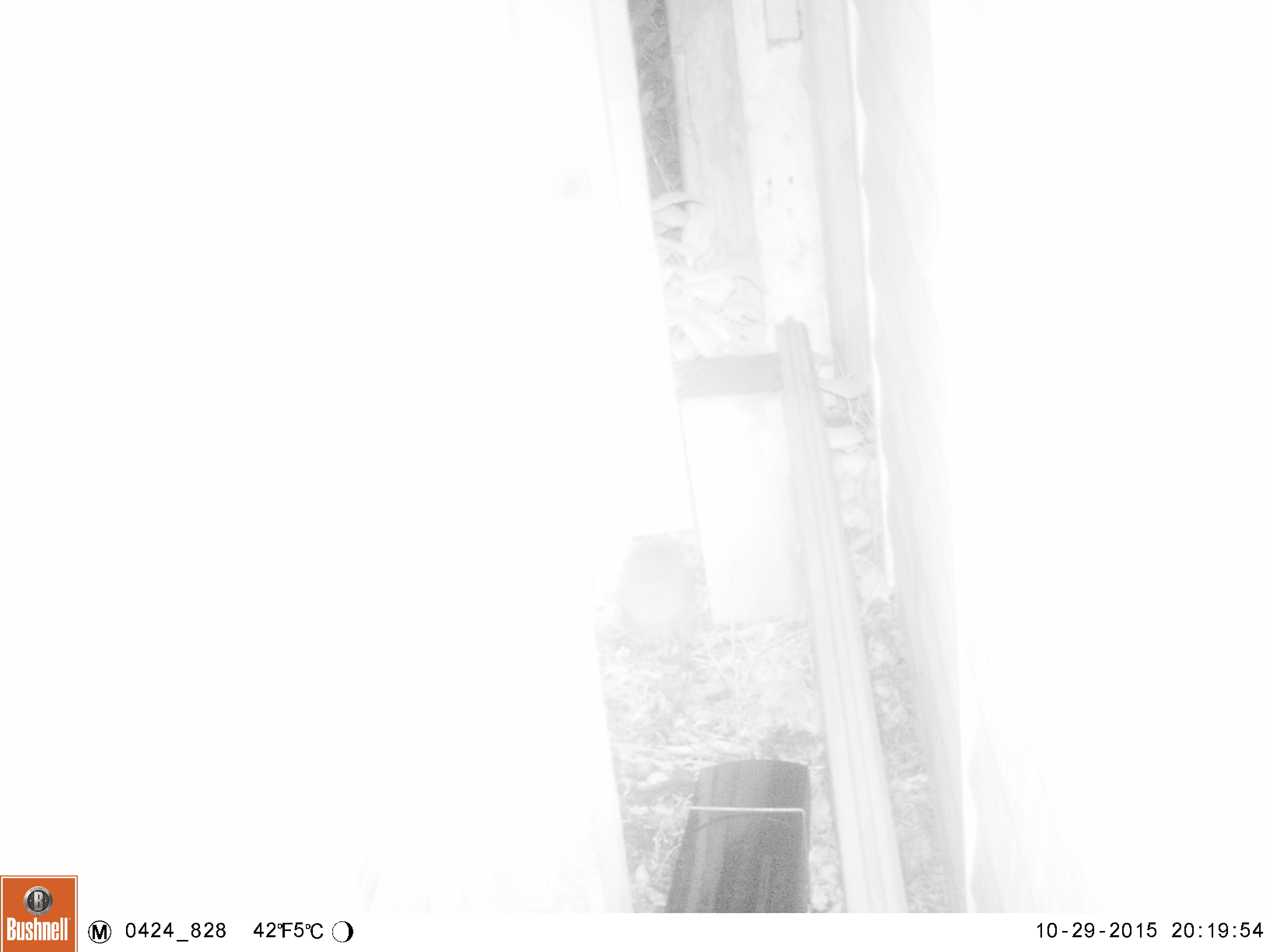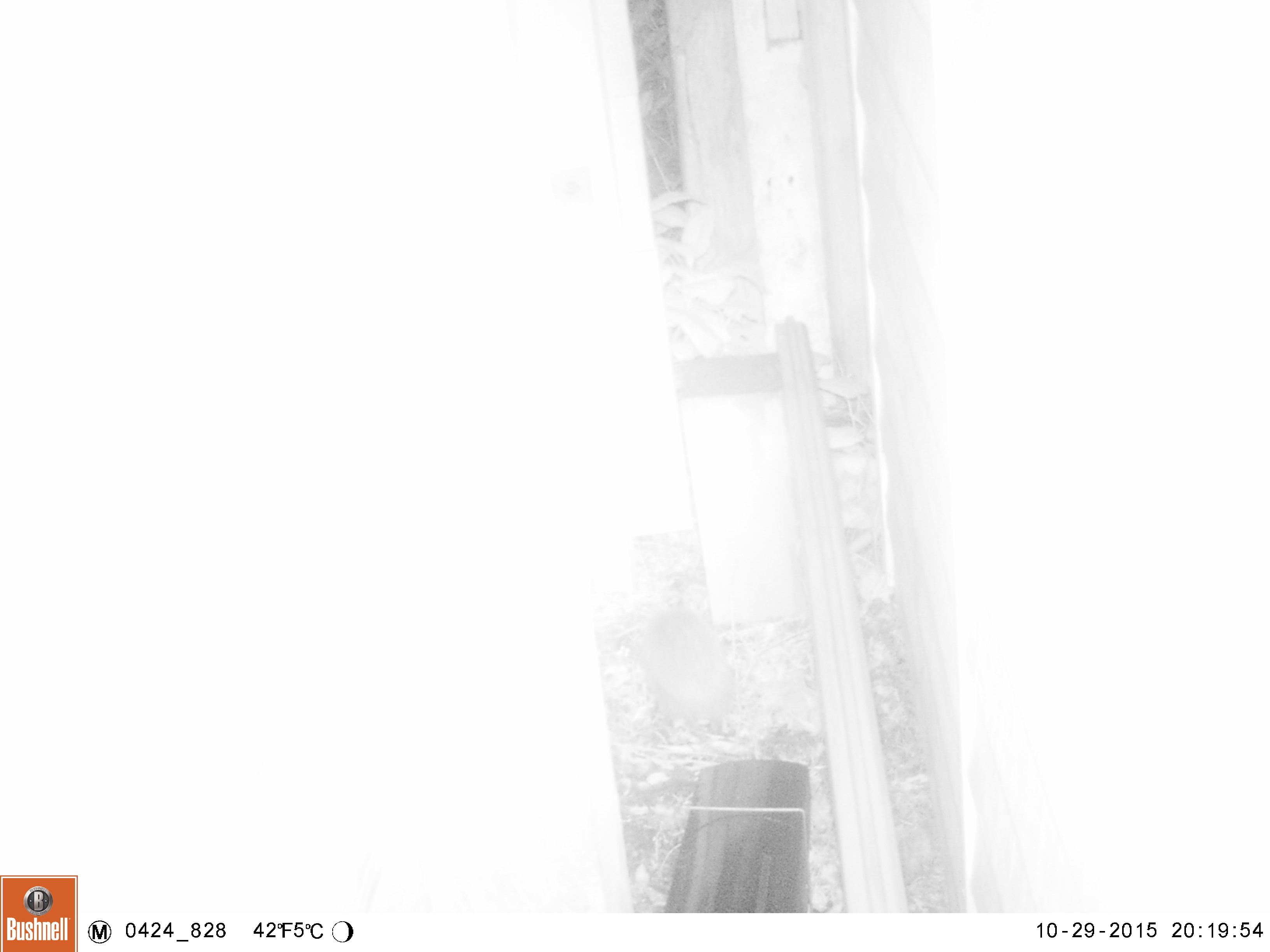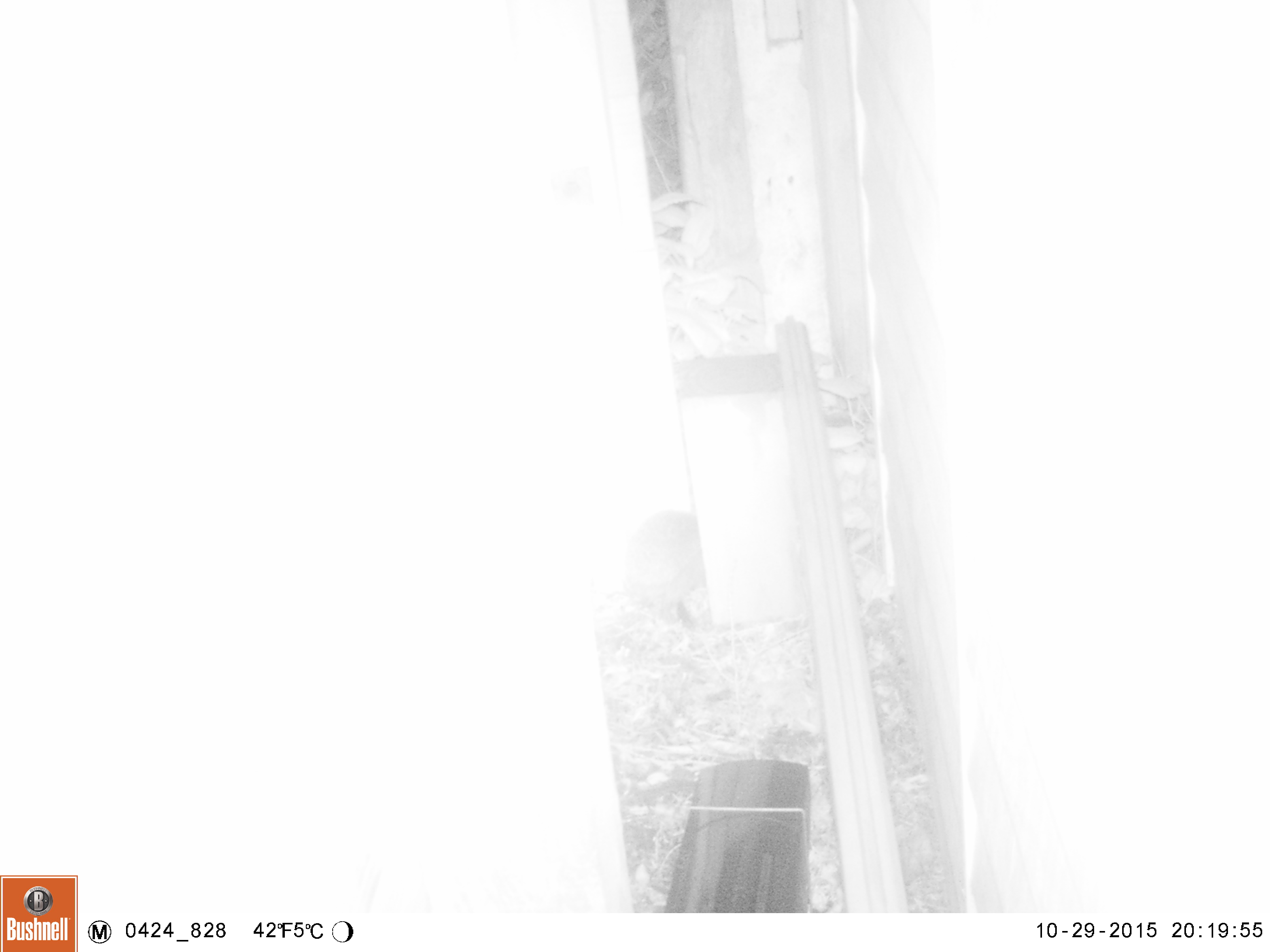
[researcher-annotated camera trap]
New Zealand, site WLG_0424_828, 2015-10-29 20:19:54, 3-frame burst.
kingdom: Animalia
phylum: Chordata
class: Mammalia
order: Eulipotyphla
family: Erinaceidae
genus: Erinaceus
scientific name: Erinaceus europaeus europaeus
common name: european hedgehog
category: hedgehog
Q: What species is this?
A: Hedgehog (european hedgehog) (Erinaceus europaeus europaeus).